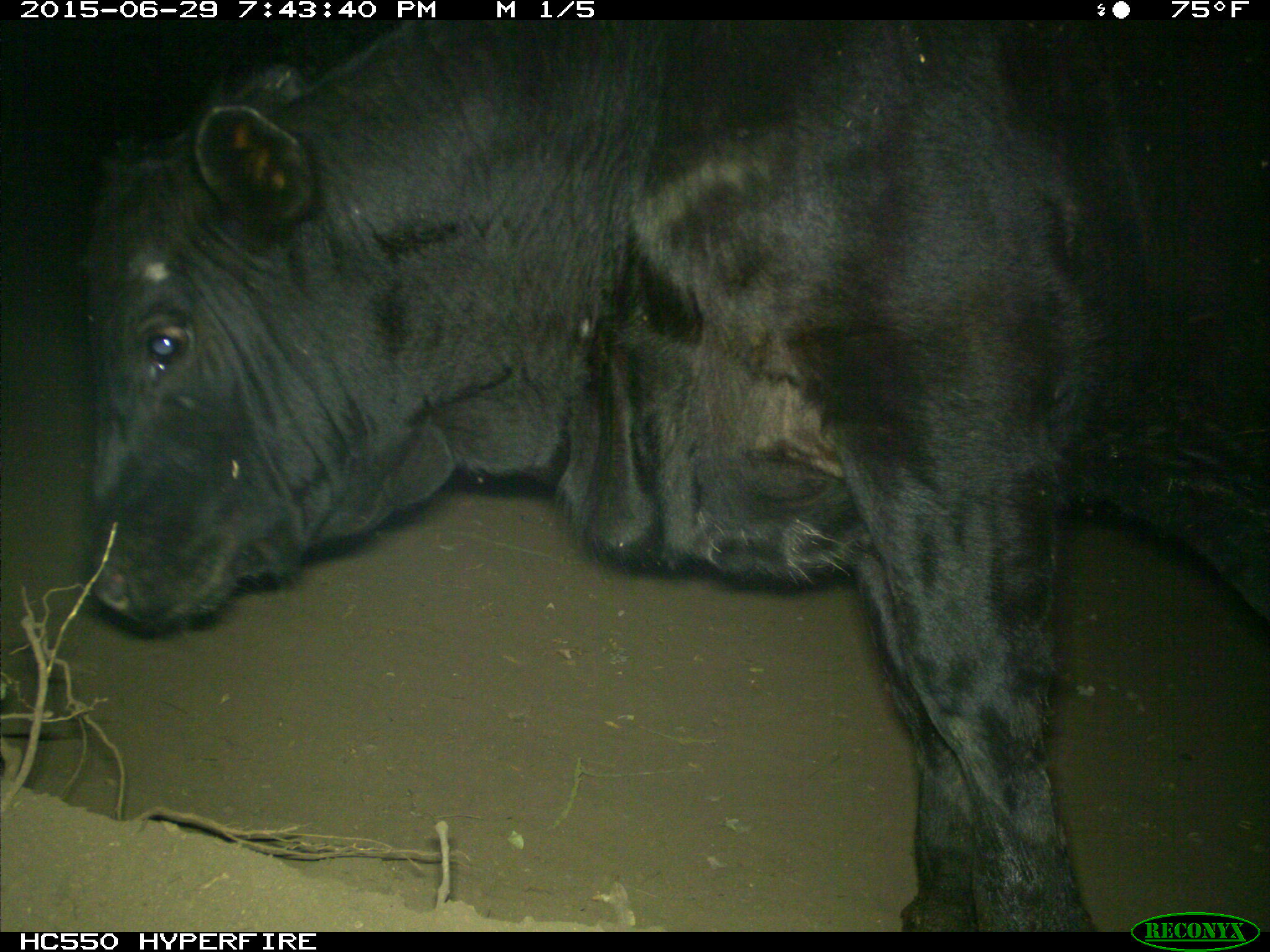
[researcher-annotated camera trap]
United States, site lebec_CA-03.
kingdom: Animalia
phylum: Chordata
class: Mammalia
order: Artiodactyla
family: Bovidae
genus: Bos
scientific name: Bos taurus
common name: domestic cow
Bos taurus (domestic cow).